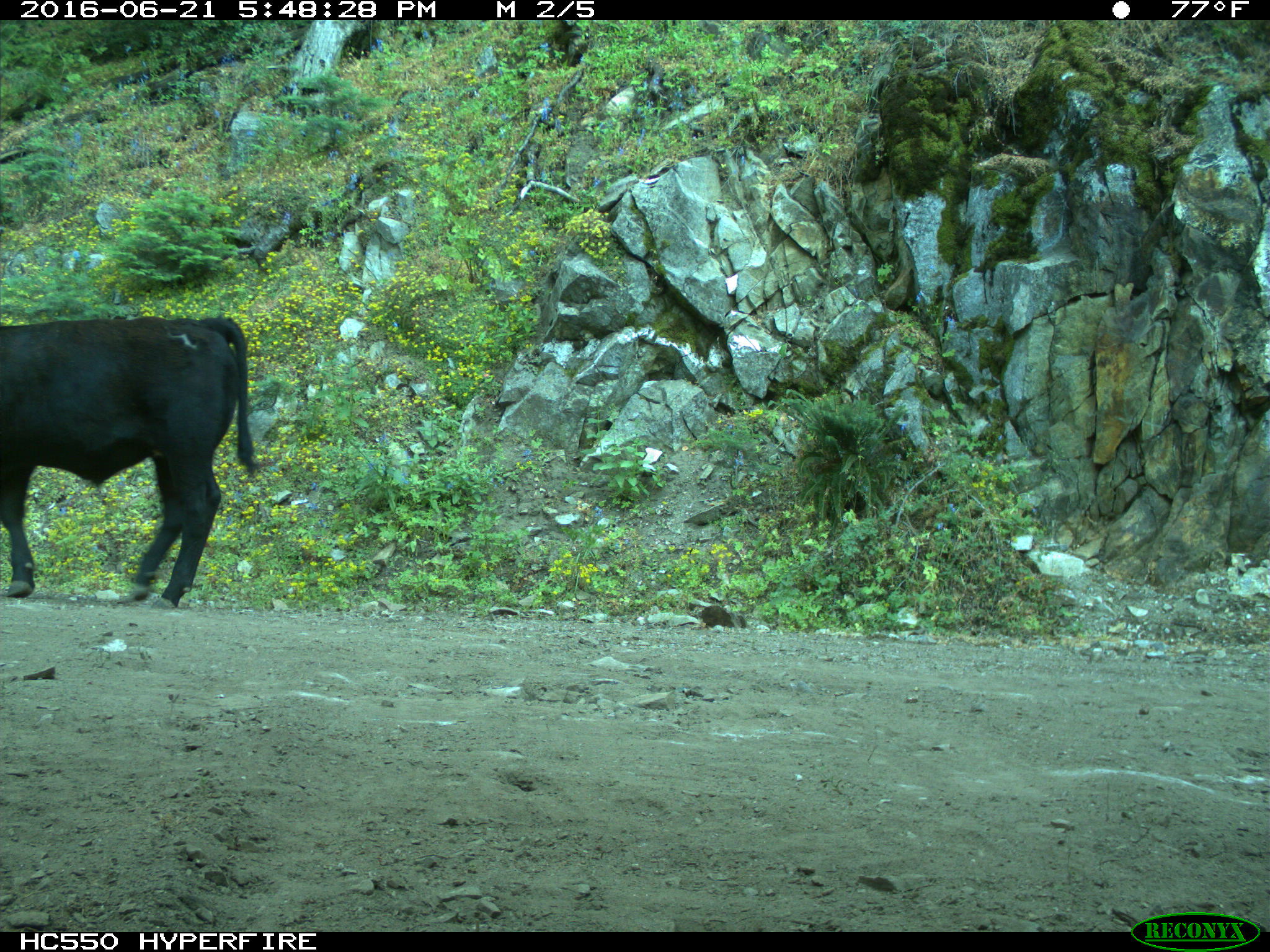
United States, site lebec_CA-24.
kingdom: Animalia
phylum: Chordata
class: Mammalia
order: Artiodactyla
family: Bovidae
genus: Bos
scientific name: Bos taurus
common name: domestic cow